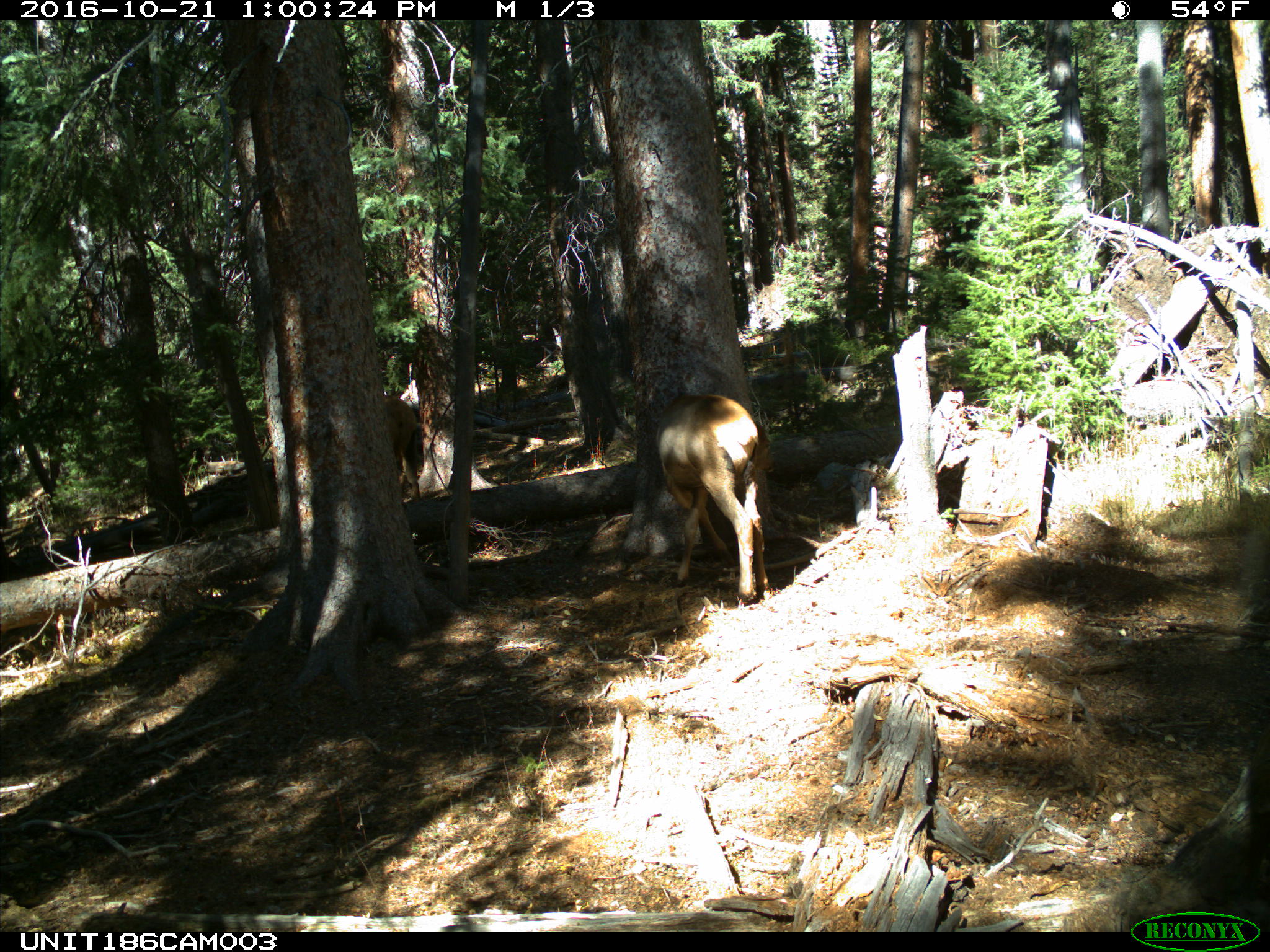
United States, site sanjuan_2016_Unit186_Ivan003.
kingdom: Animalia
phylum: Chordata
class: Mammalia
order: Artiodactyla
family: Cervidae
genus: Cervus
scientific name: Cervus elaphus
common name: red deer